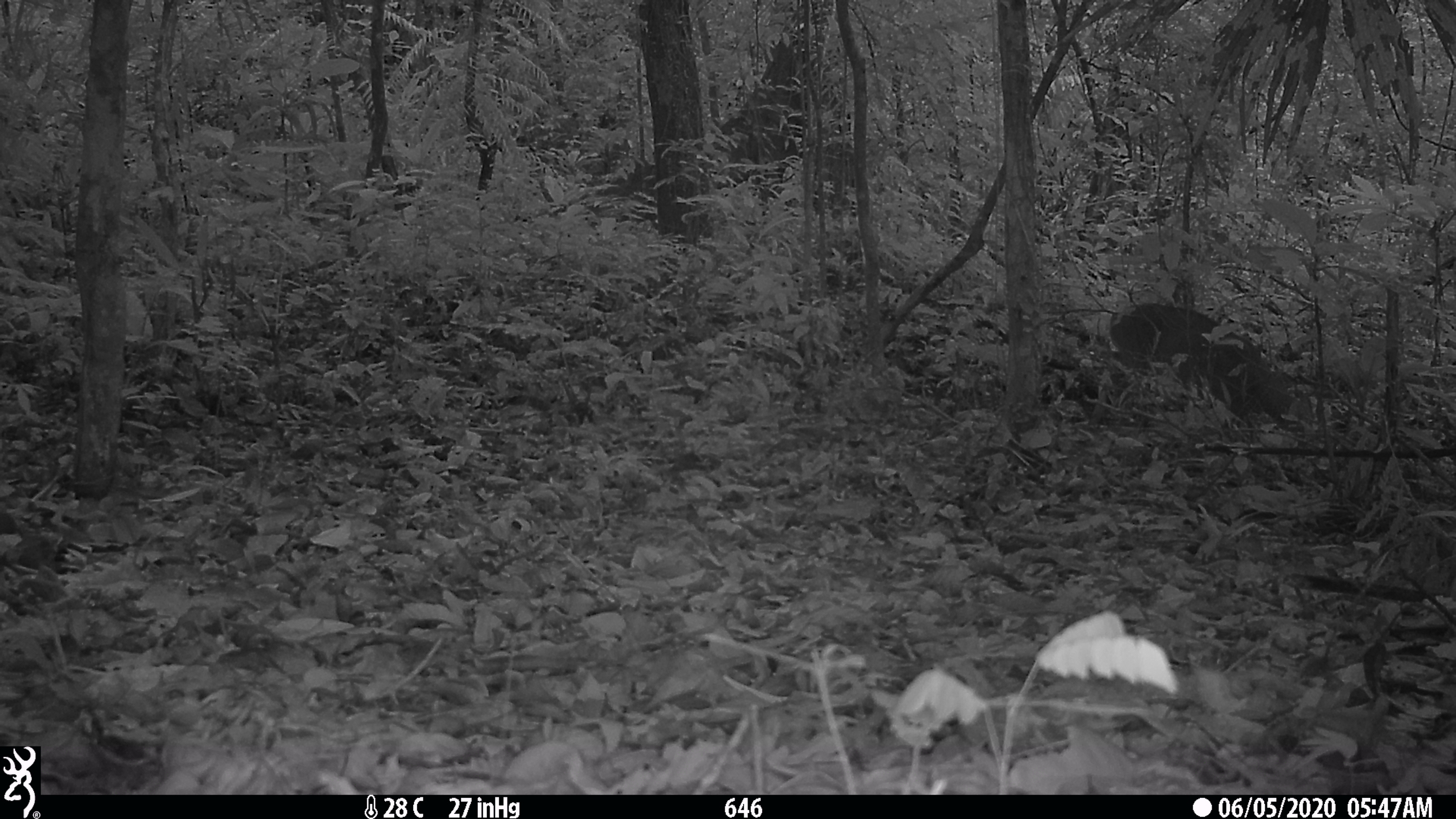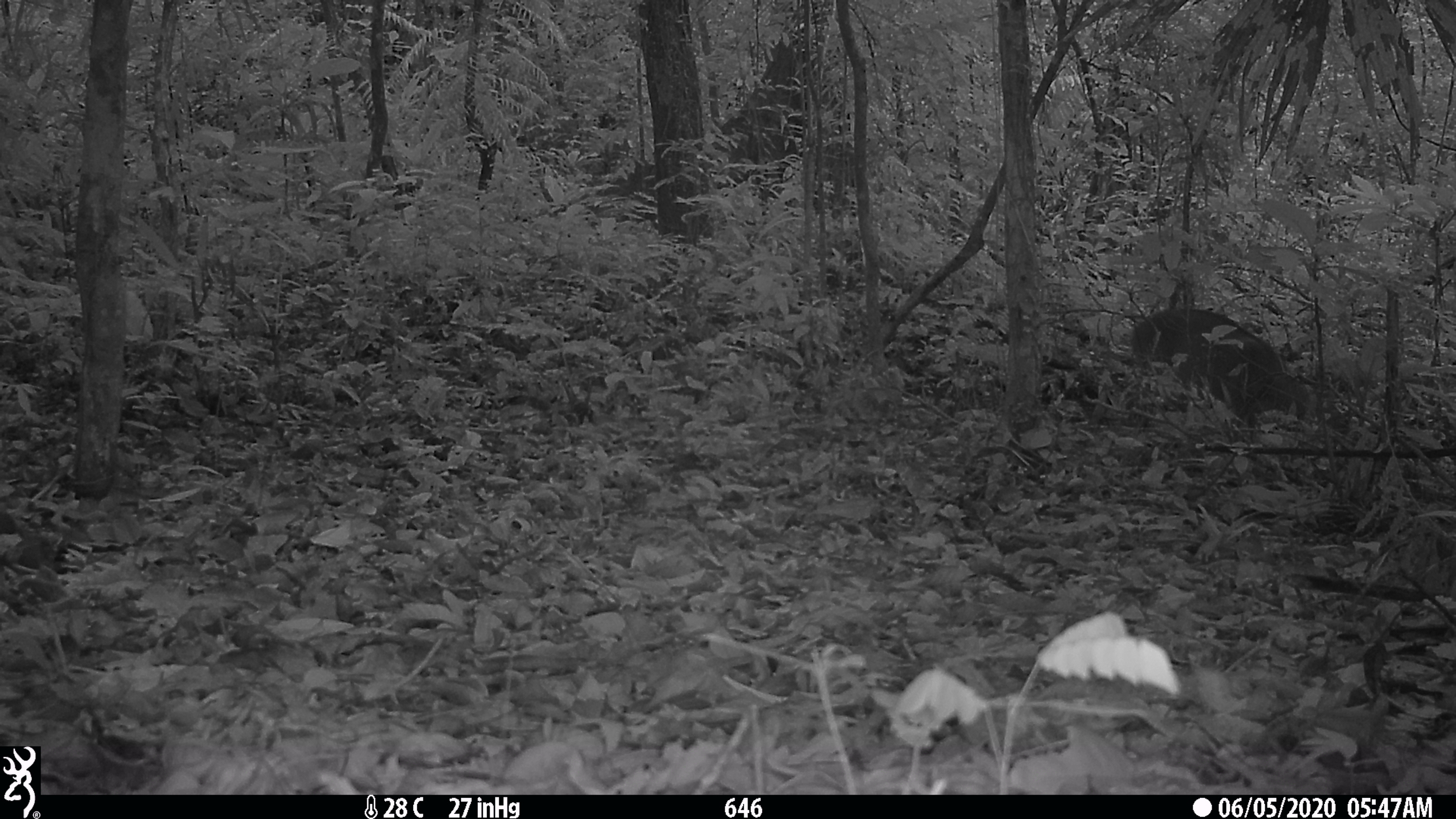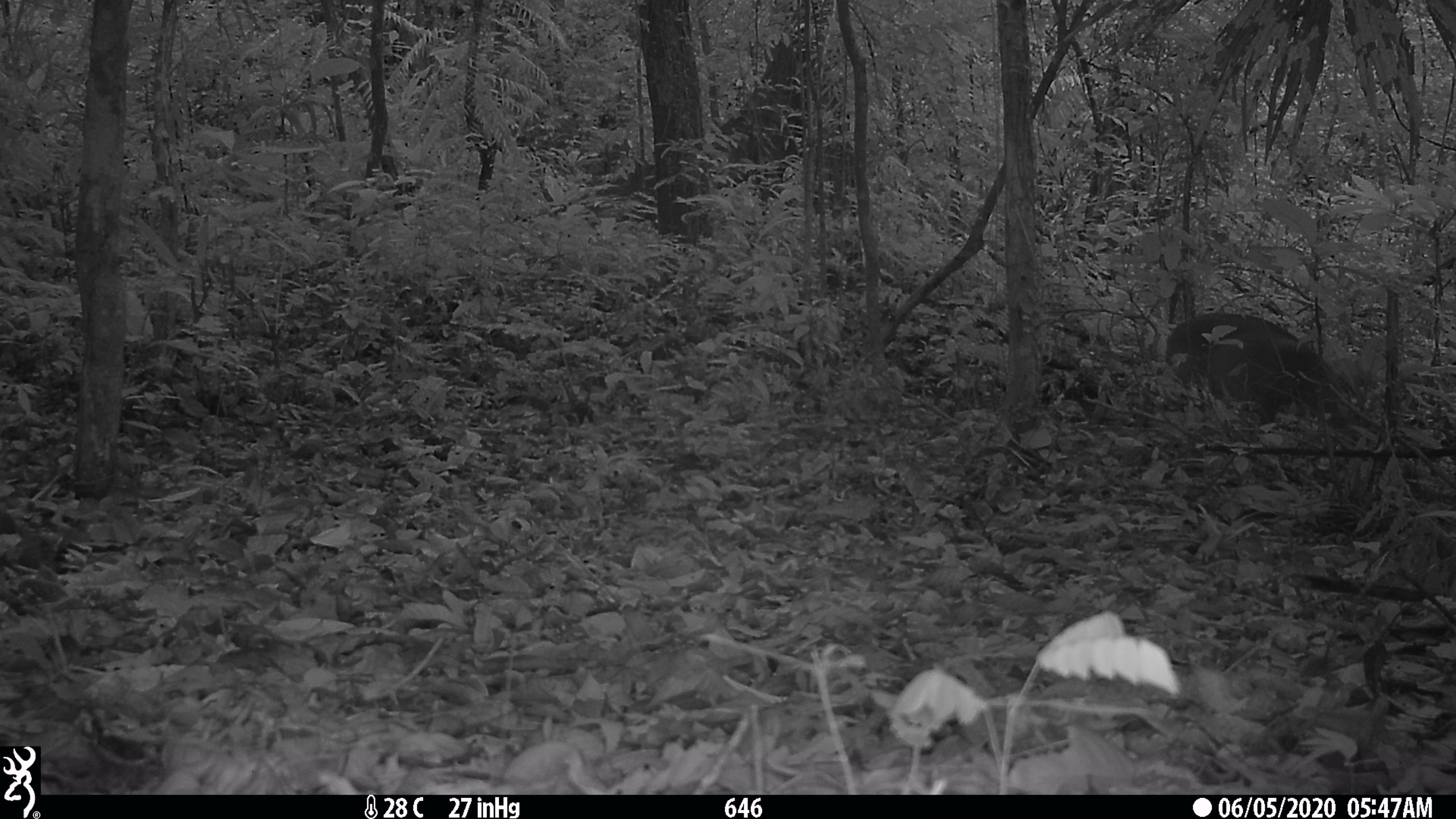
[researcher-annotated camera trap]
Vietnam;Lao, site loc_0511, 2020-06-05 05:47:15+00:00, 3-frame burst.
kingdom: Animalia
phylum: Chordata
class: Mammalia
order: Artiodactyla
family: Cervidae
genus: Muntiacus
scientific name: Muntiacus vuquangensis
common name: large-antlered muntjac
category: large antlered muntjac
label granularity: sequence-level